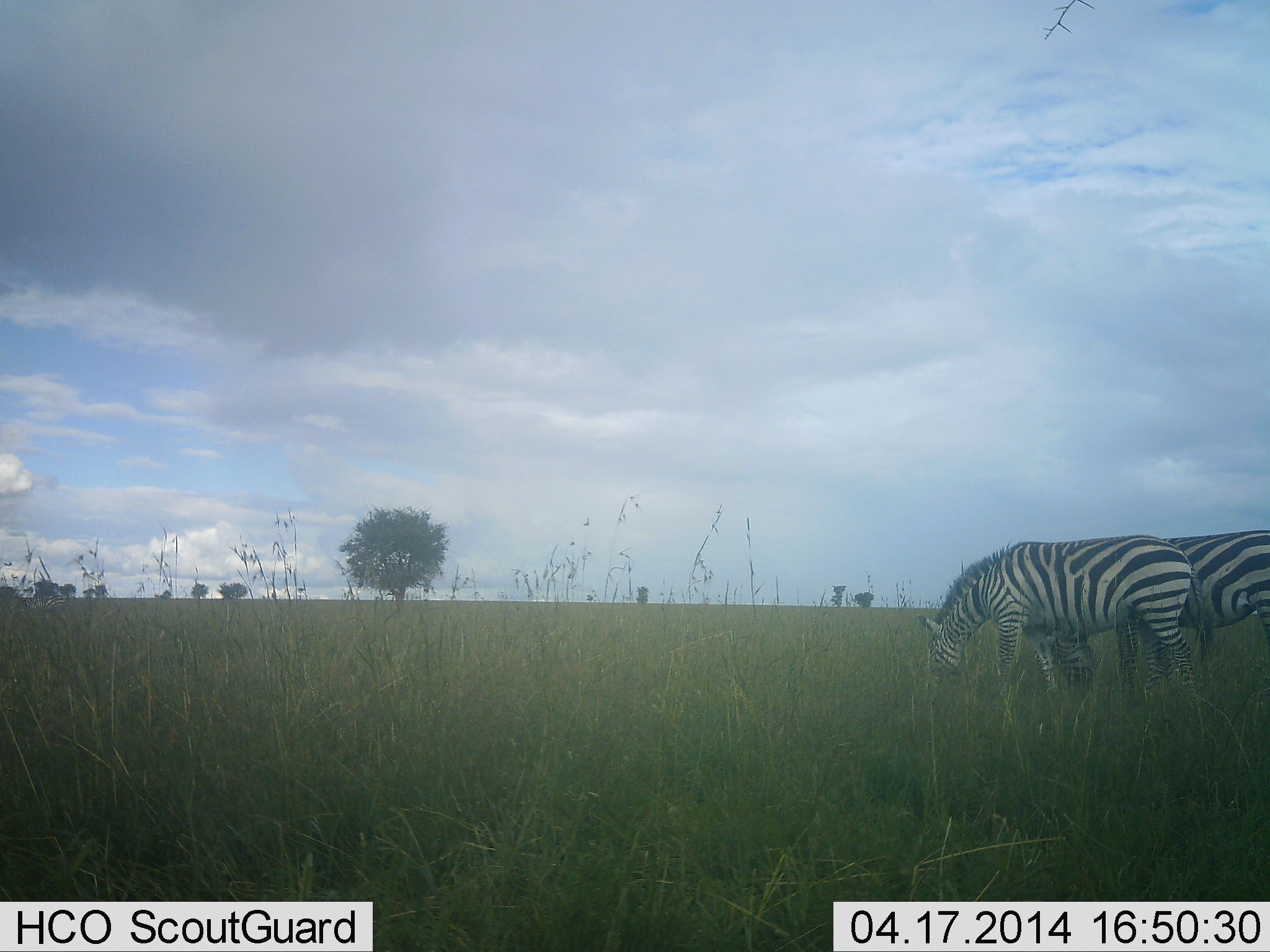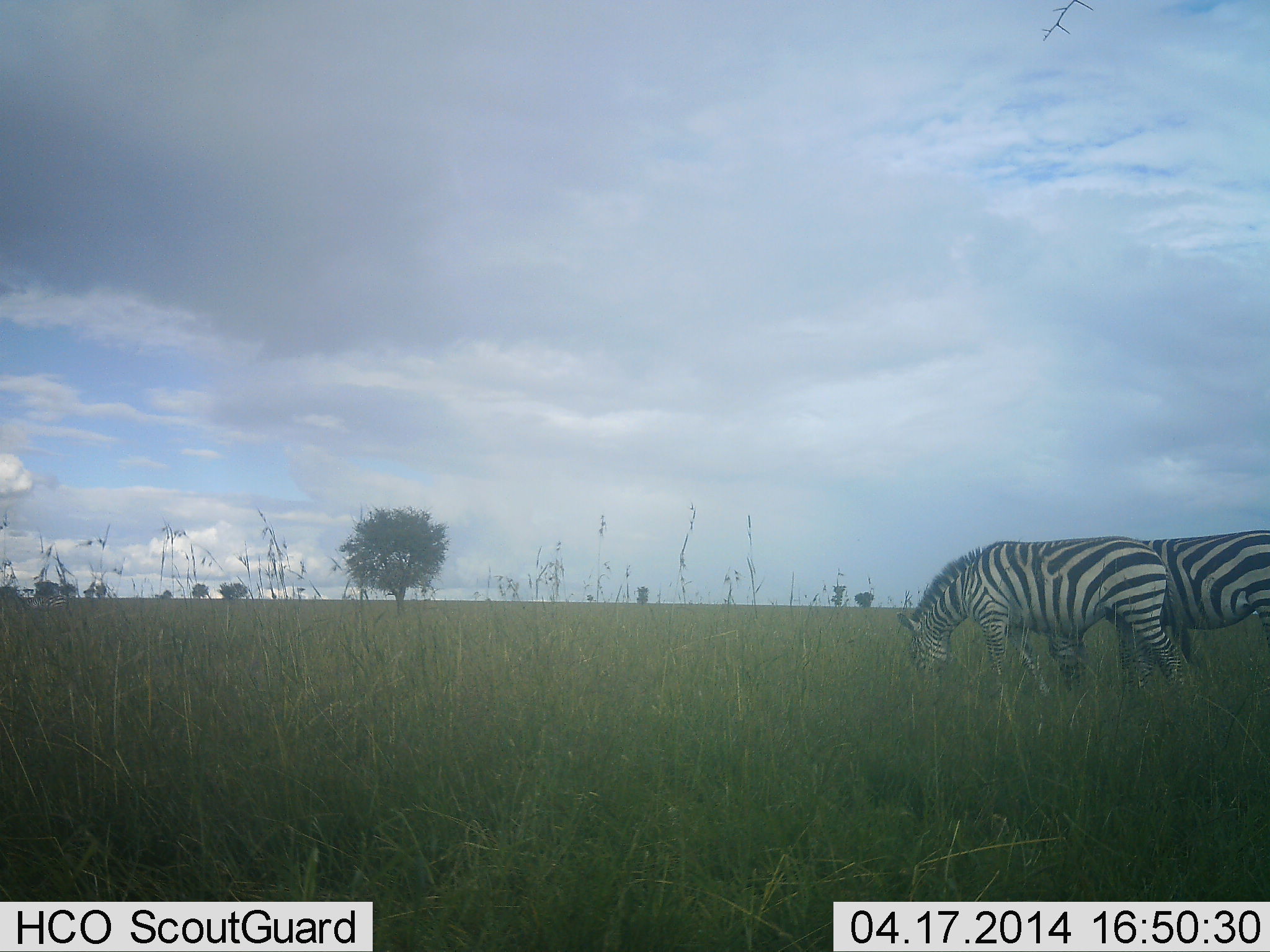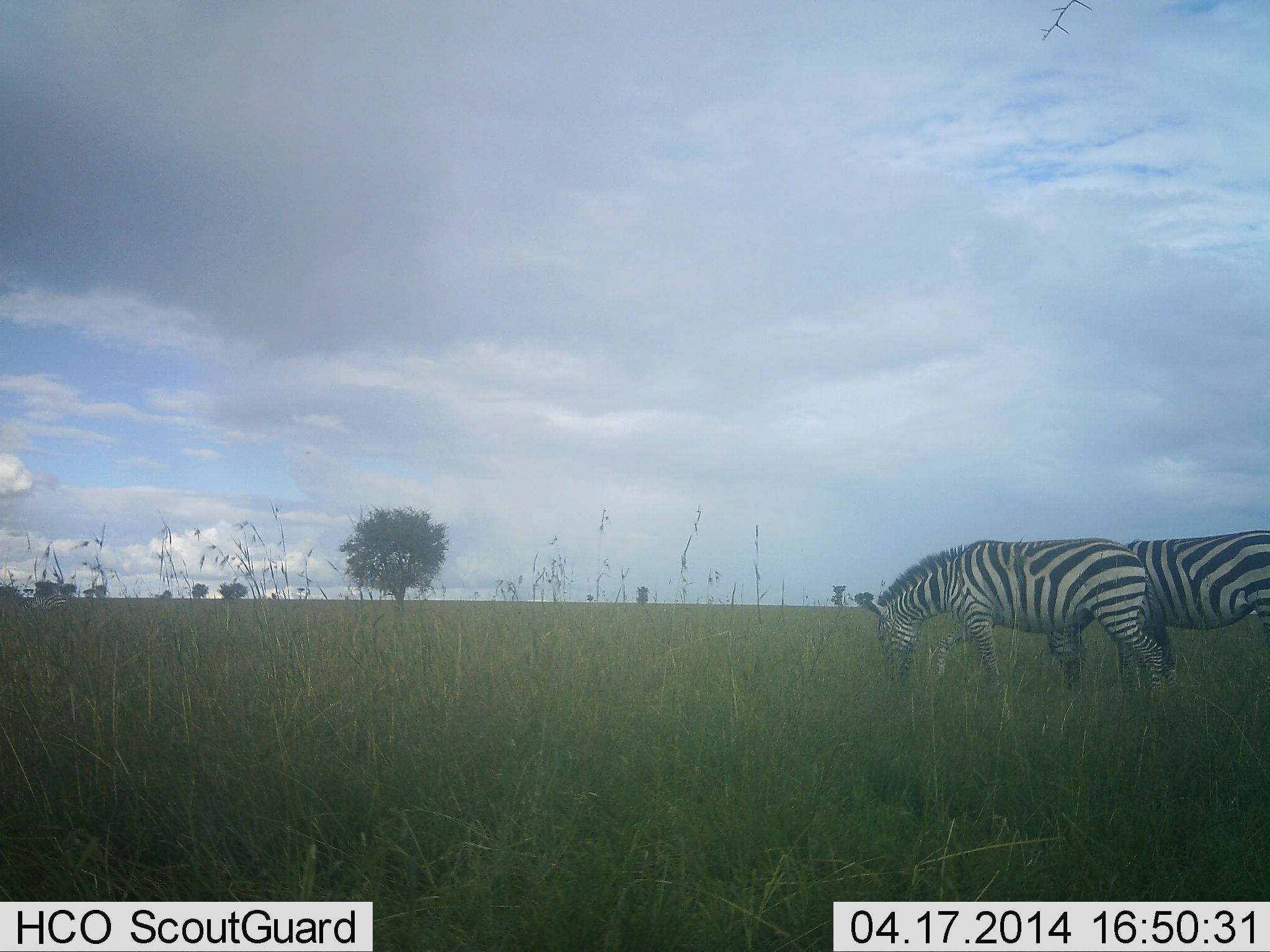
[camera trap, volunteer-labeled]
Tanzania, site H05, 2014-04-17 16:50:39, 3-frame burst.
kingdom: Animalia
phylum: Chordata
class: Mammalia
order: Perissodactyla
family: Equidae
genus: Equus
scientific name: Equus quagga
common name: plains zebra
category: zebra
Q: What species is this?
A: Zebra (plains zebra) (Equus quagga).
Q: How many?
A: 2.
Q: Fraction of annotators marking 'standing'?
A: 20%.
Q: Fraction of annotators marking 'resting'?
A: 0%.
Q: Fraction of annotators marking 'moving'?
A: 0%.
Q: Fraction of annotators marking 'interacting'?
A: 0%.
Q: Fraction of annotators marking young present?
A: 0%.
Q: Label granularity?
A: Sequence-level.